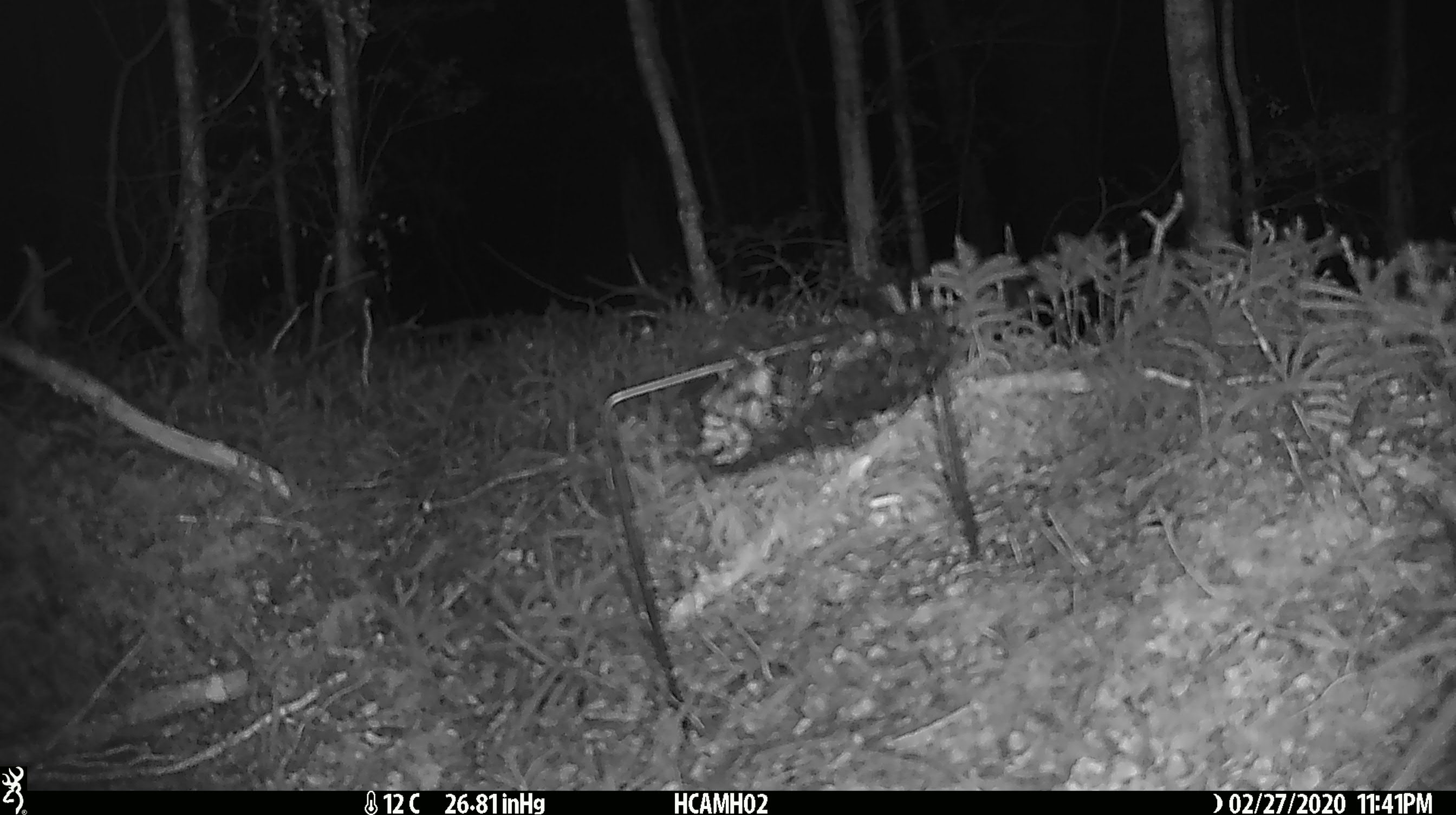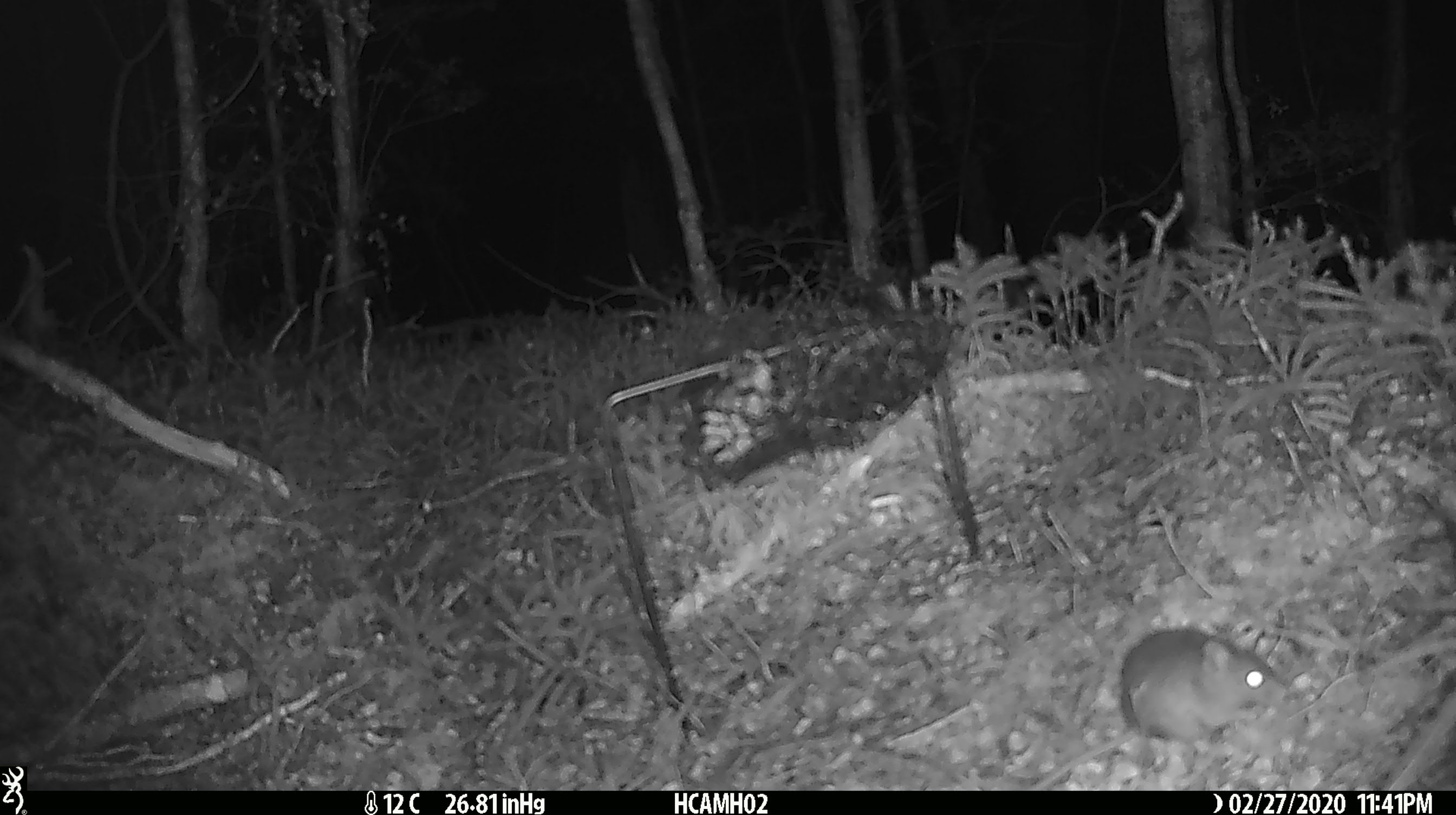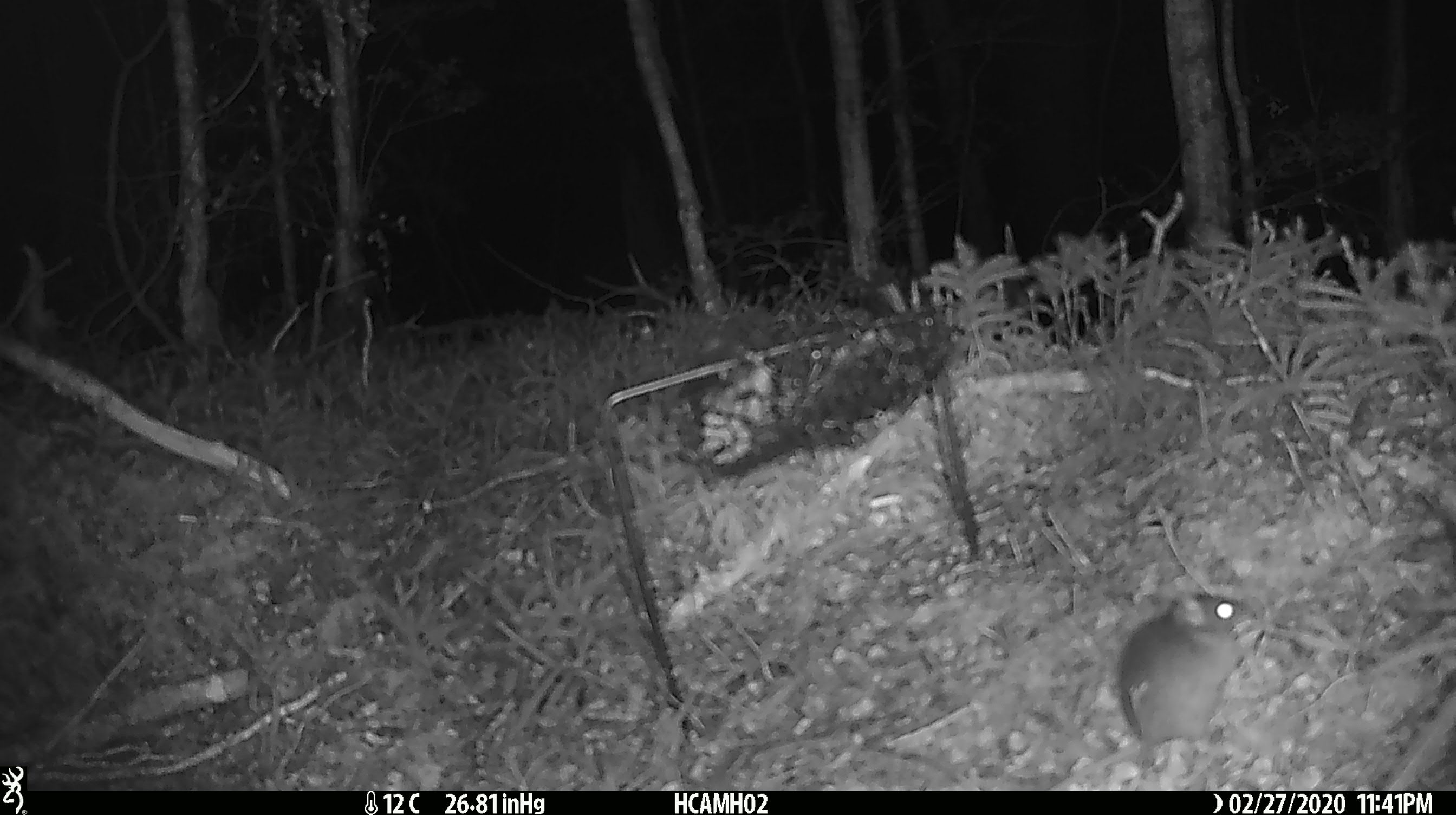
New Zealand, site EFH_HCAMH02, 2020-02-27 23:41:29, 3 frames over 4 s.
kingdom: Animalia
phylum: Chordata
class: Mammalia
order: Rodentia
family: Muridae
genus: Mus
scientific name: Mus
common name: mouse